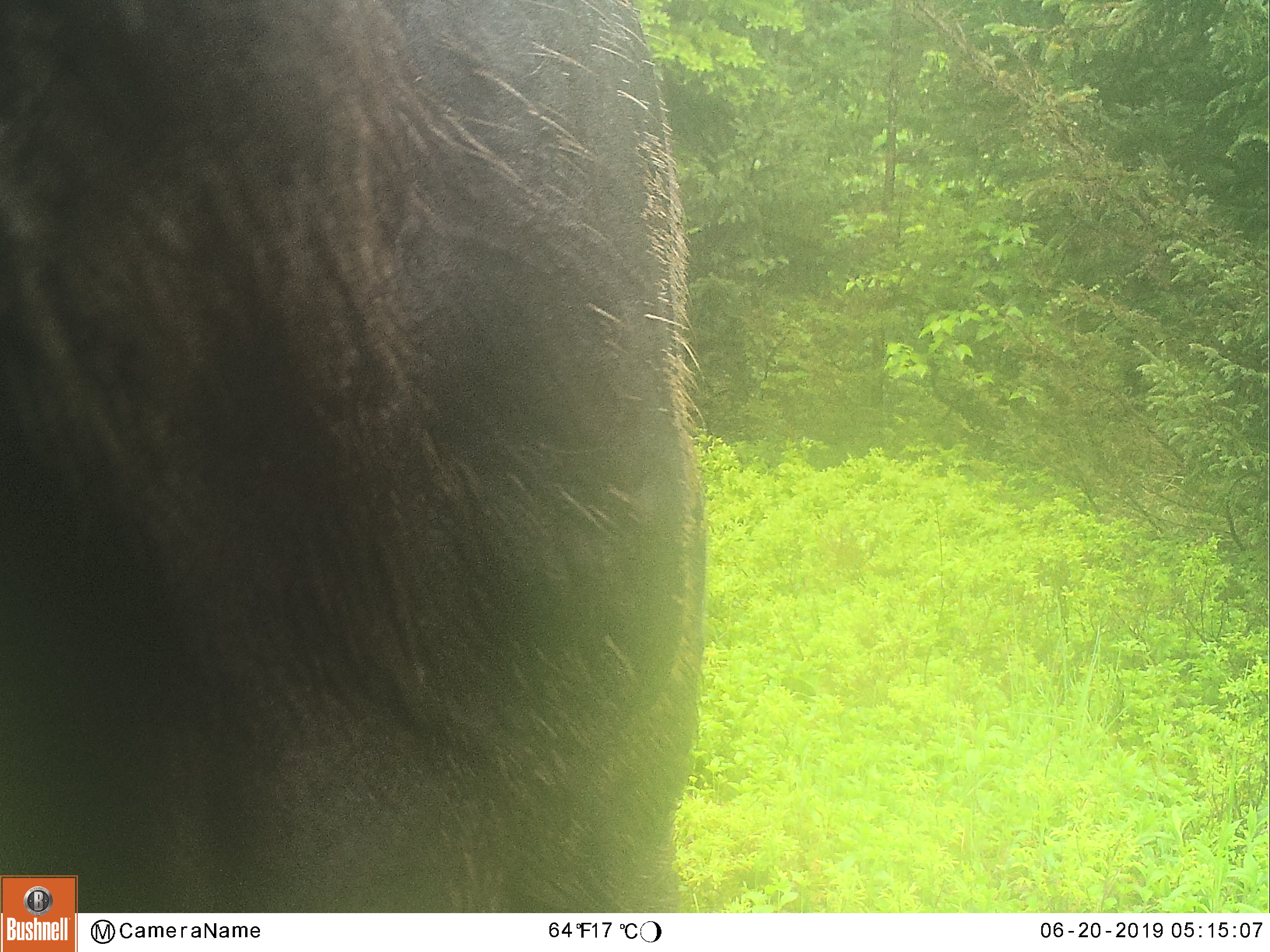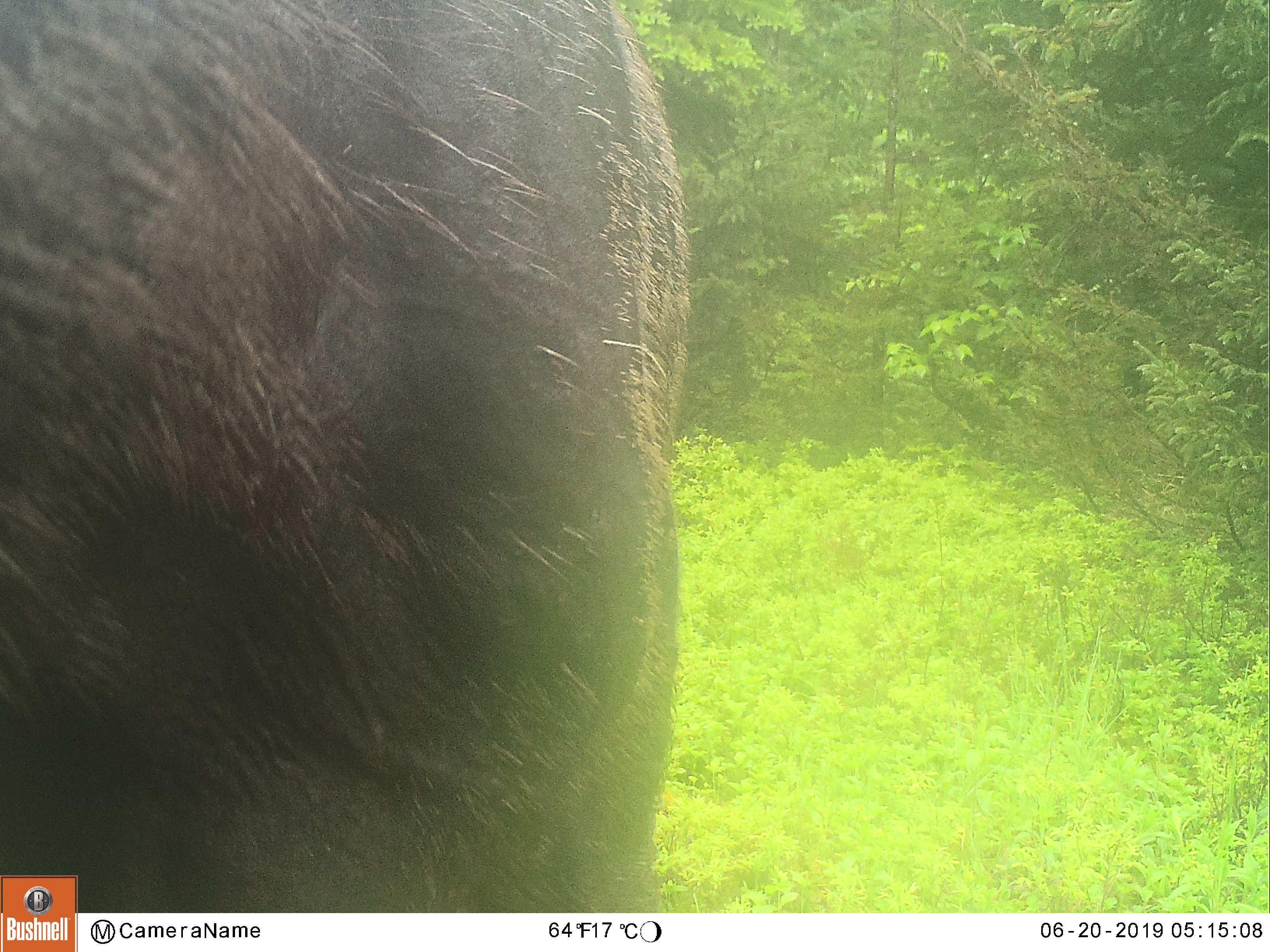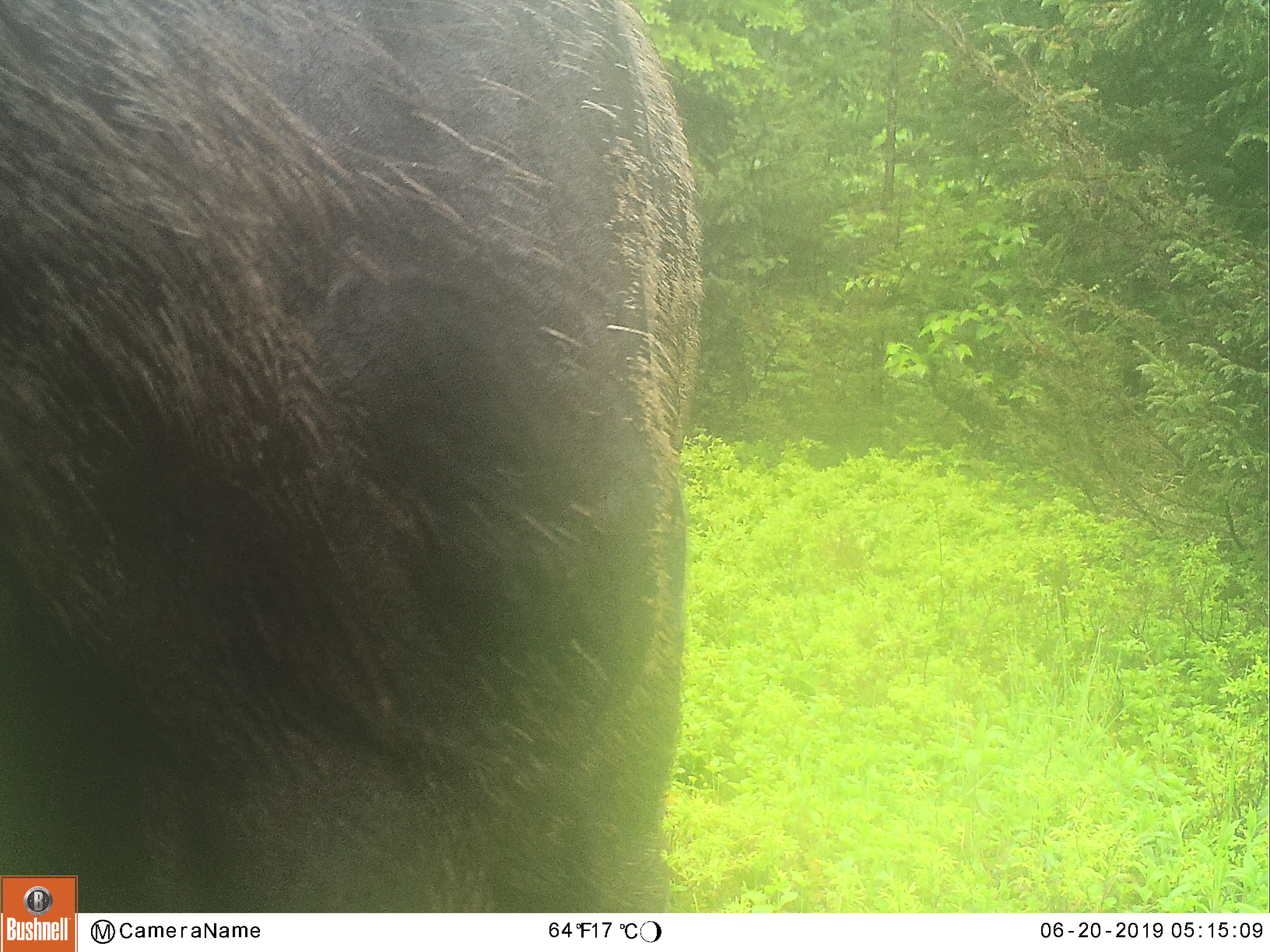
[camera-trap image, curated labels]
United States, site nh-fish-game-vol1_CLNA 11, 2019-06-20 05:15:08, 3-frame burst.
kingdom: Animalia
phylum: Chordata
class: Mammalia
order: Artiodactyla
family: Cervidae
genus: Alces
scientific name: Alces alces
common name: moose